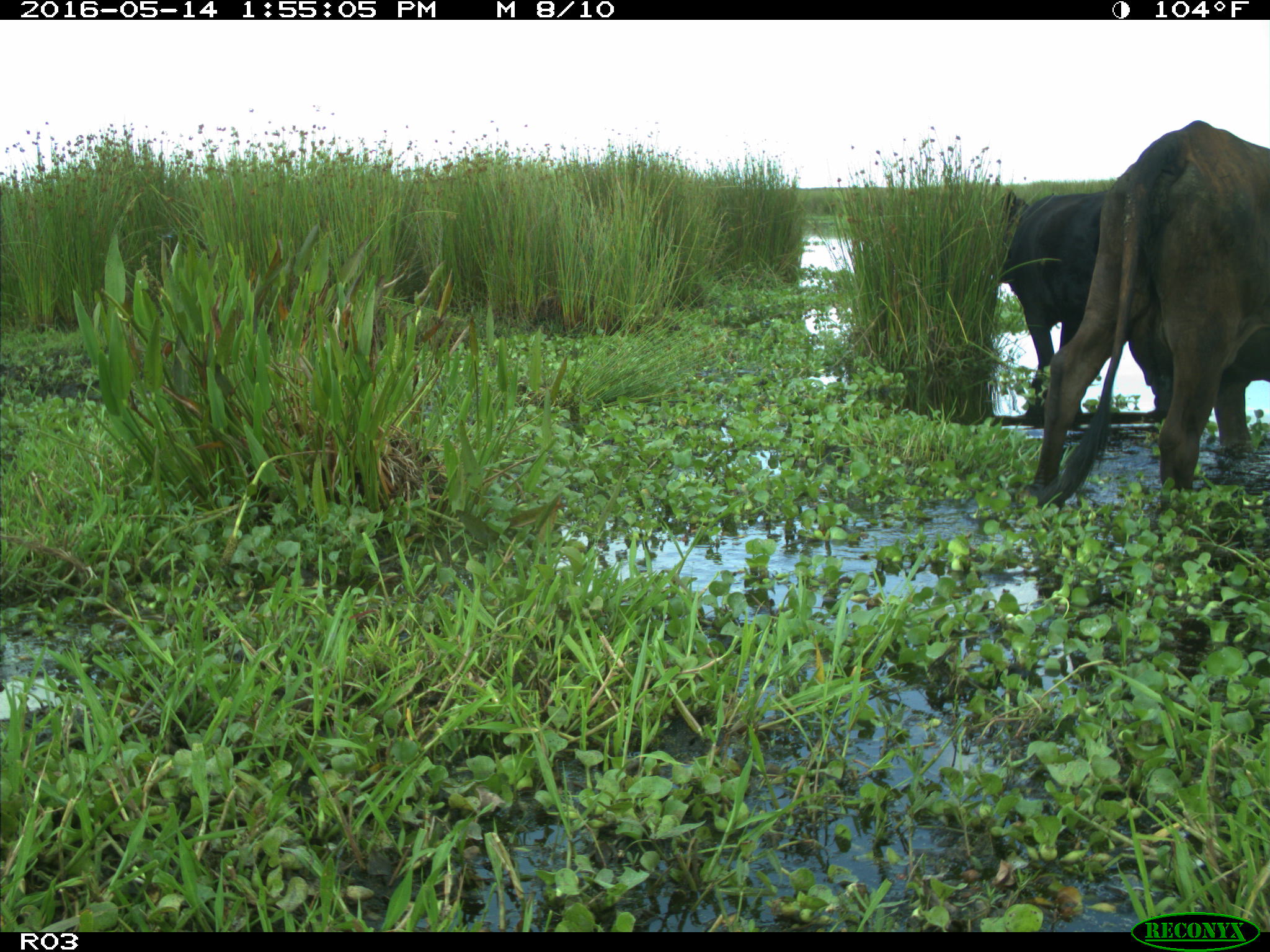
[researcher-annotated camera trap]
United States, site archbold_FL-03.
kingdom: Animalia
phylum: Chordata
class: Mammalia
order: Artiodactyla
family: Bovidae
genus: Bos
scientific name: Bos taurus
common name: domestic cow